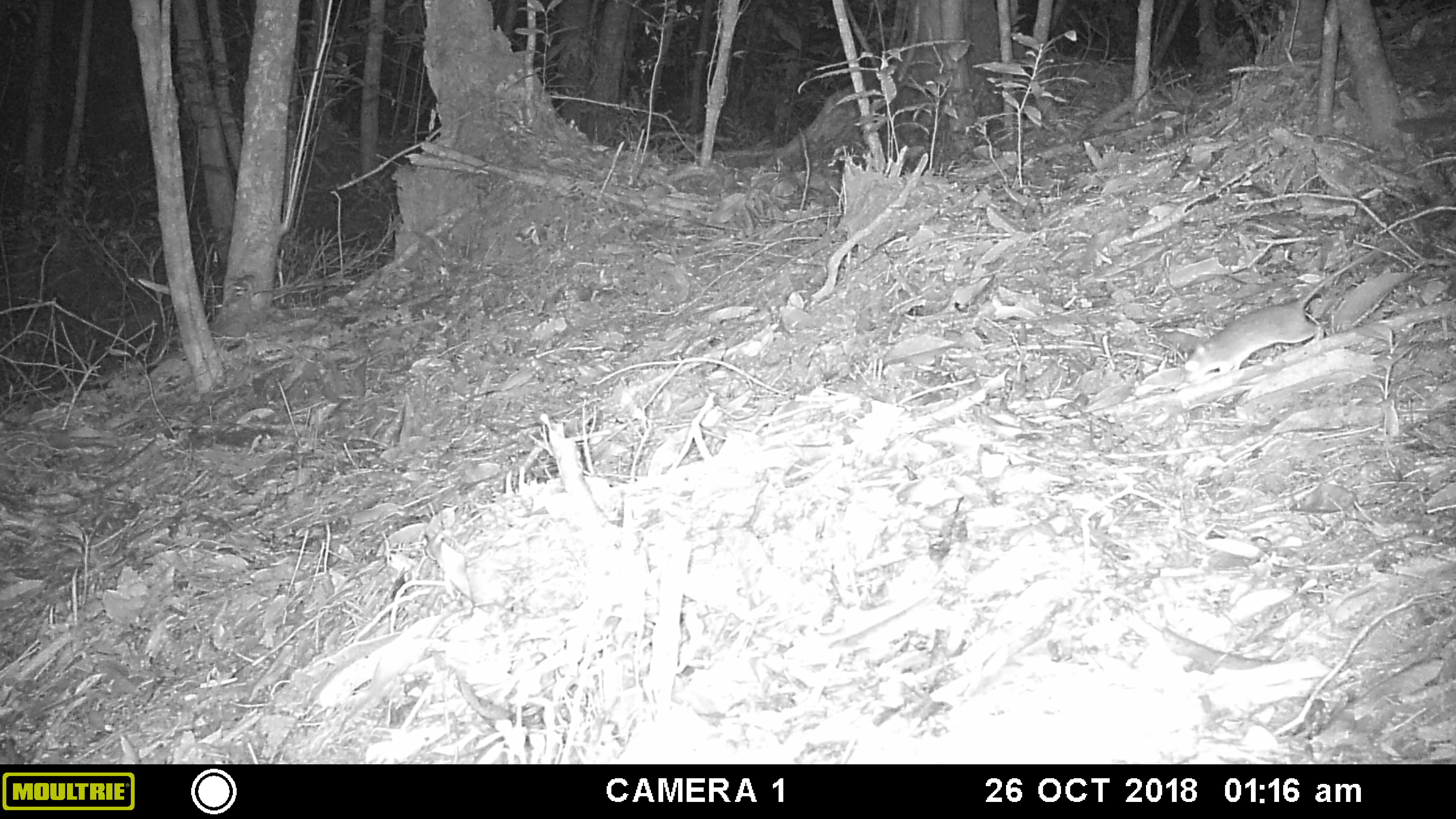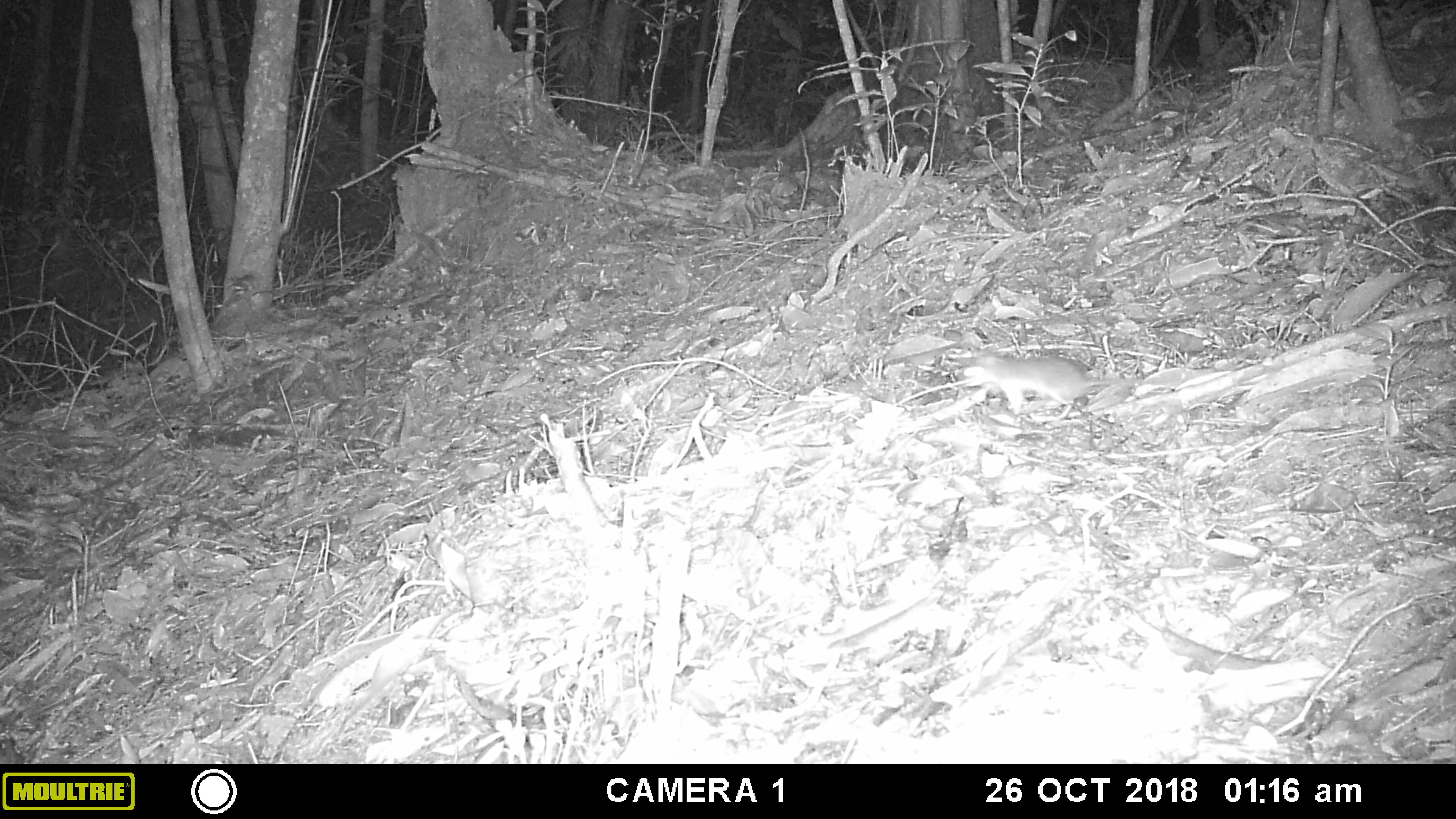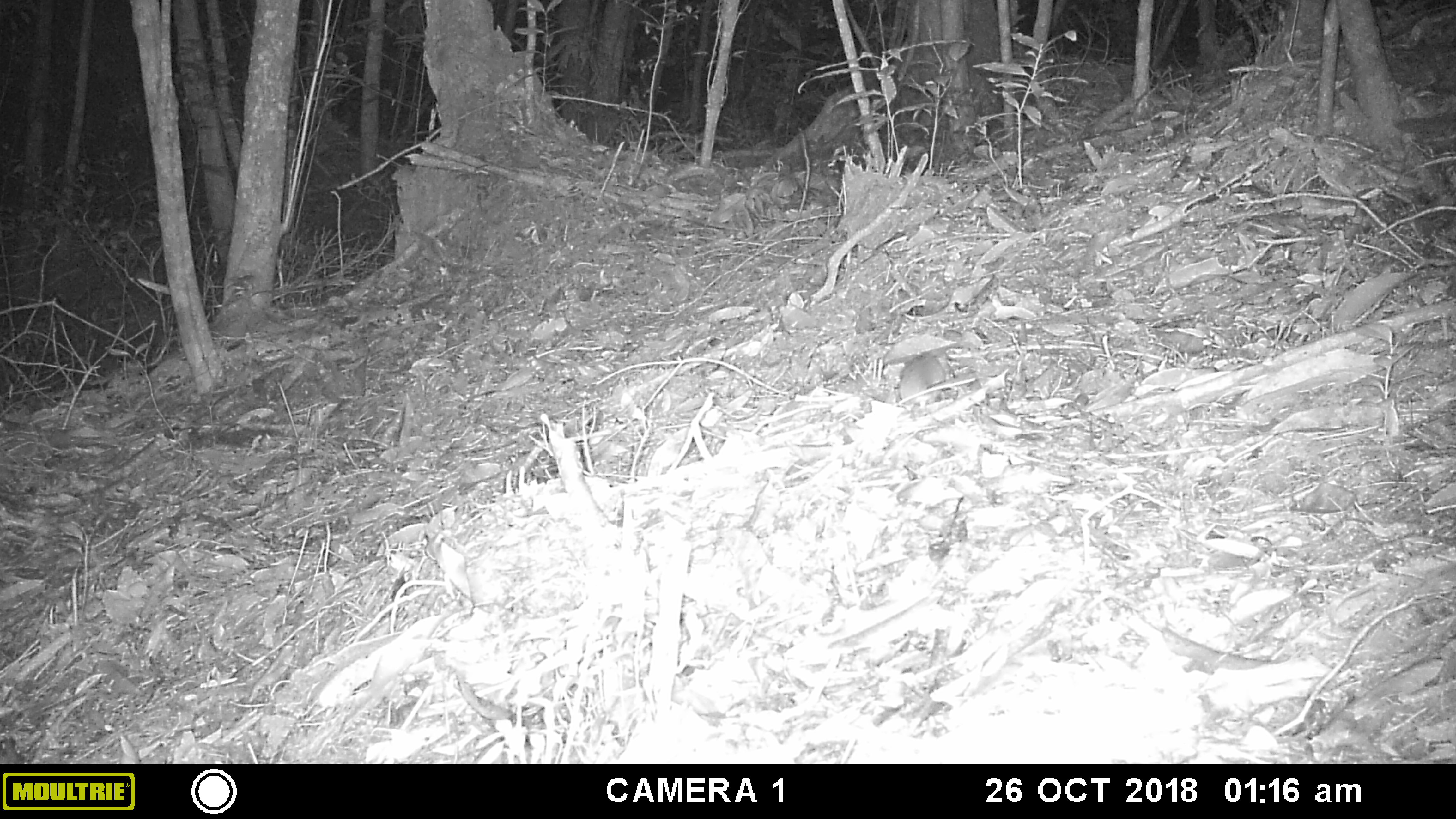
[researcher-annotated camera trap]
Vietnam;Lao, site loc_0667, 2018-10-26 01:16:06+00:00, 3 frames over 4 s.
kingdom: Animalia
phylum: Chordata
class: Mammalia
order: Rodentia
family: Muridae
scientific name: Muridae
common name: old-world mice and rats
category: unidentified murid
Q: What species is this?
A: Unidentified murid (old-world mice and rats) (Muridae).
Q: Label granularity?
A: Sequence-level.